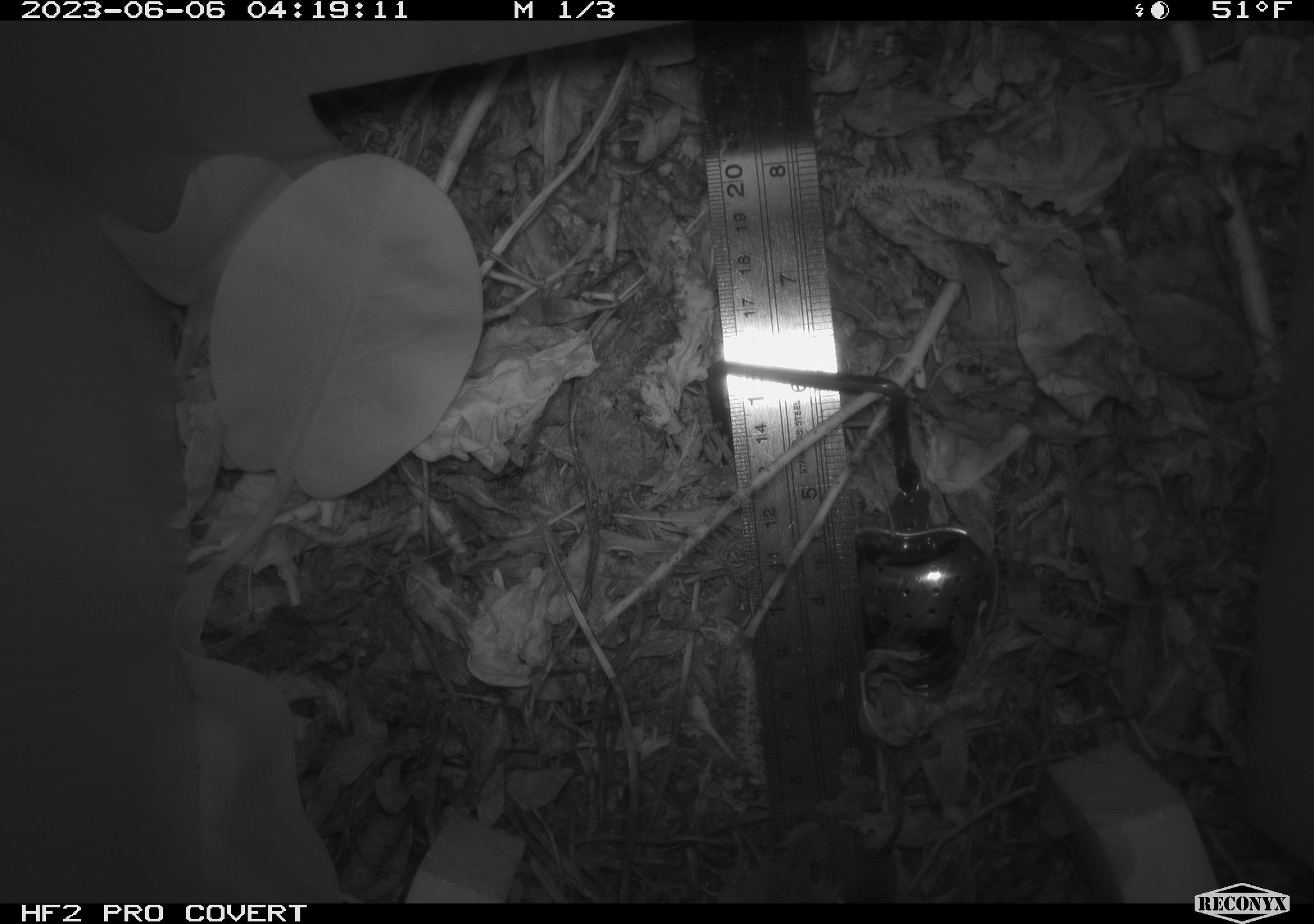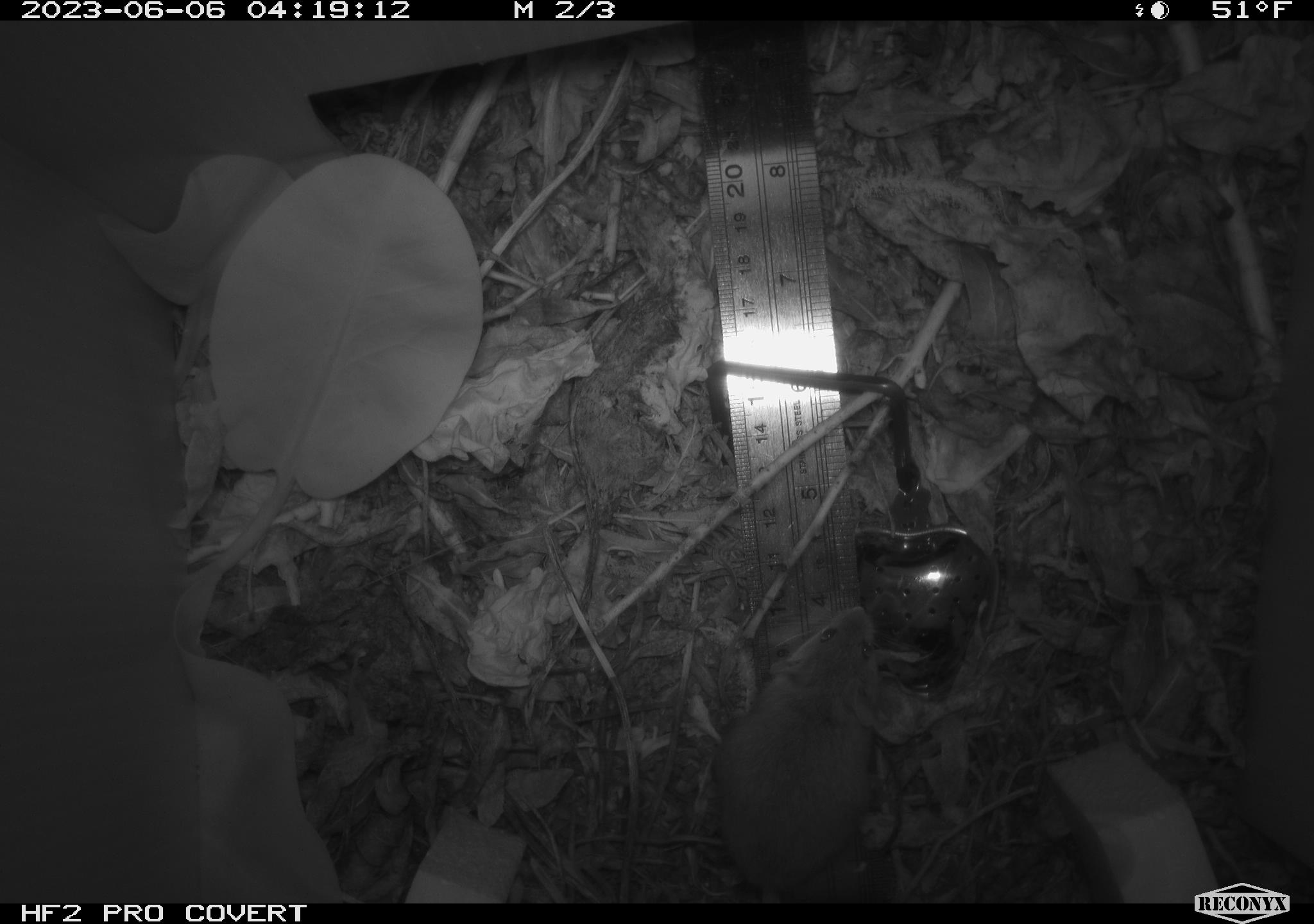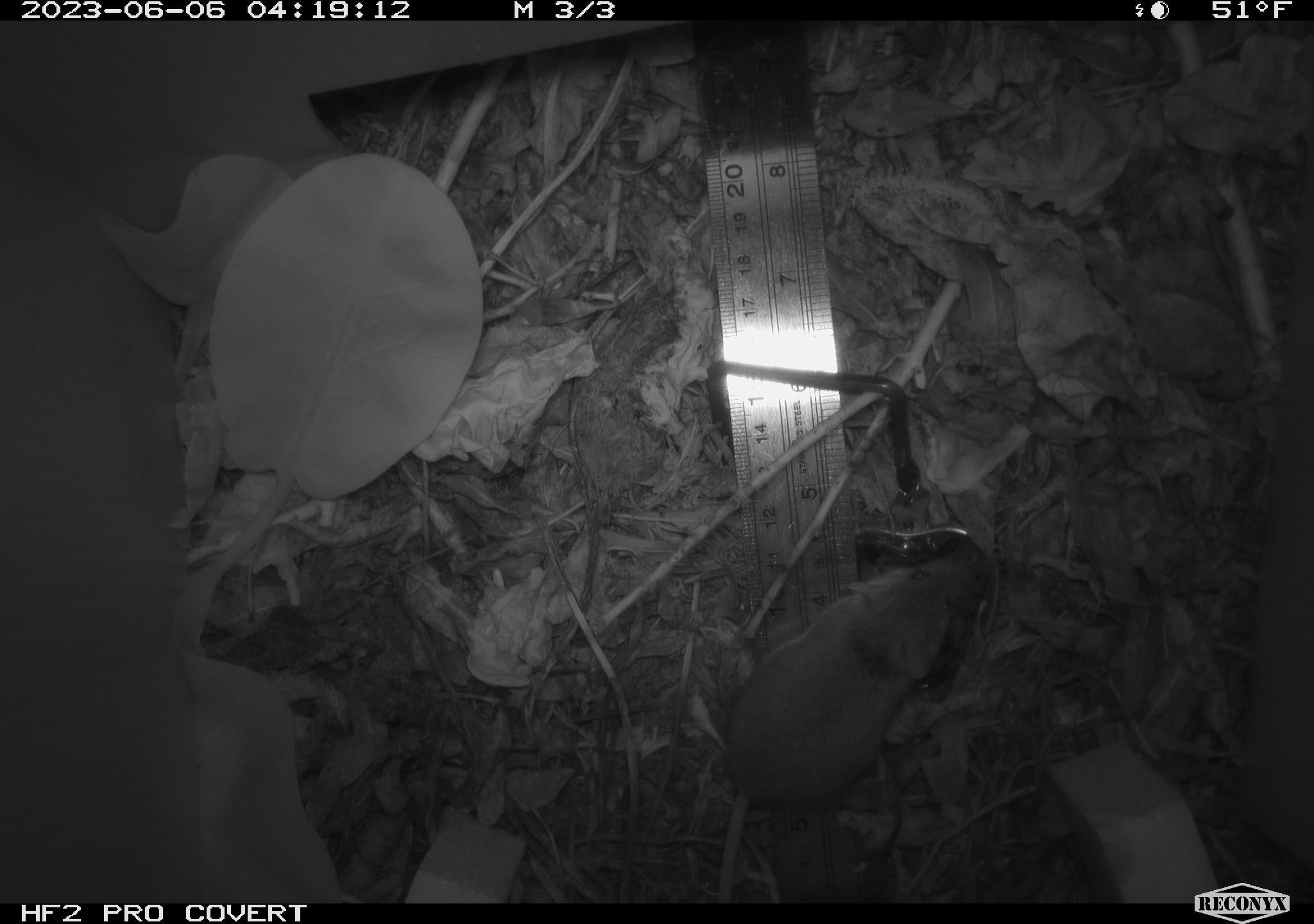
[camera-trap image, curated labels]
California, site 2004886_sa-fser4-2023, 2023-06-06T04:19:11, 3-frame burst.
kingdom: Animalia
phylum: Chordata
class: Mammalia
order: Rodentia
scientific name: Rodentia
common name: mouse species